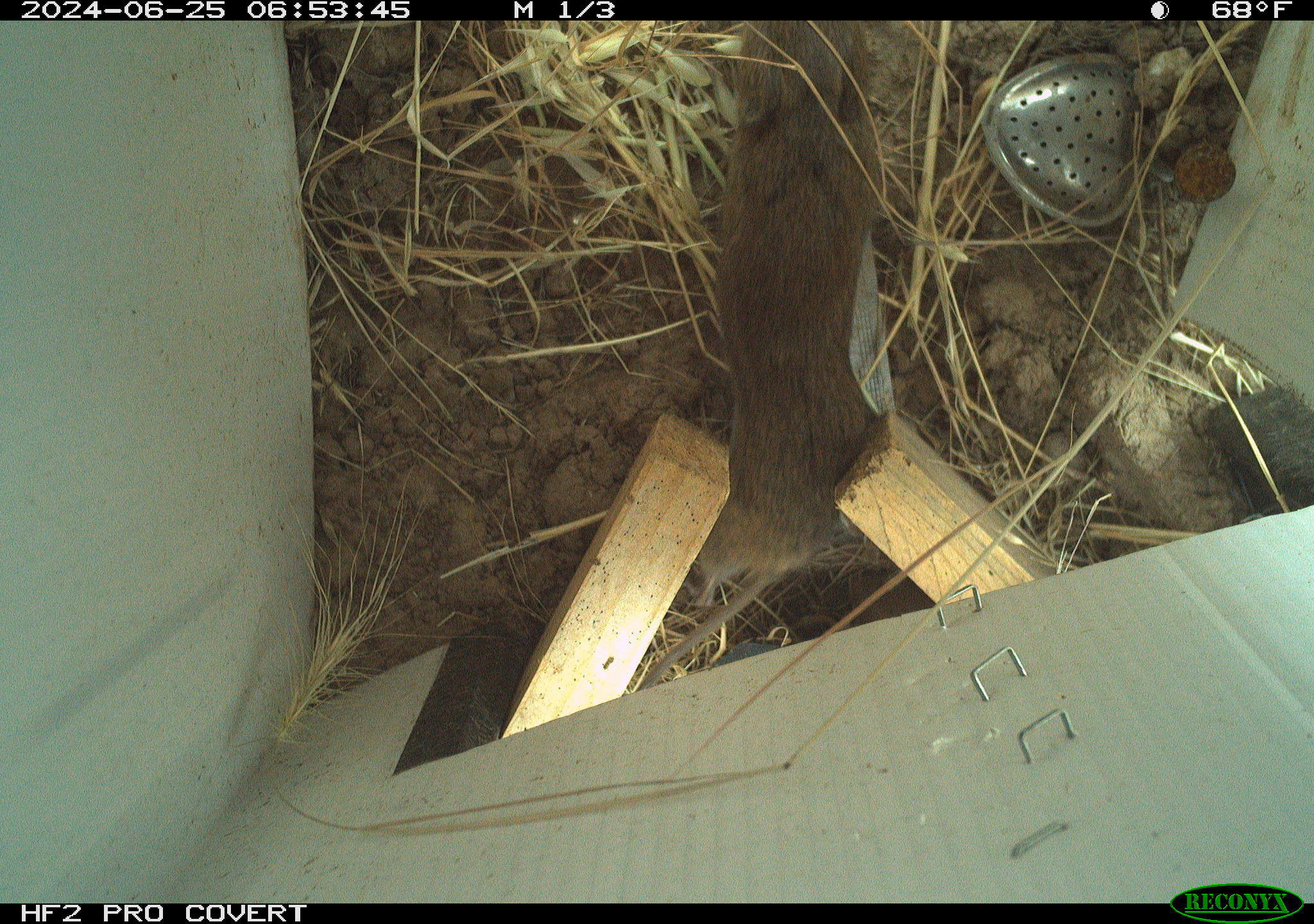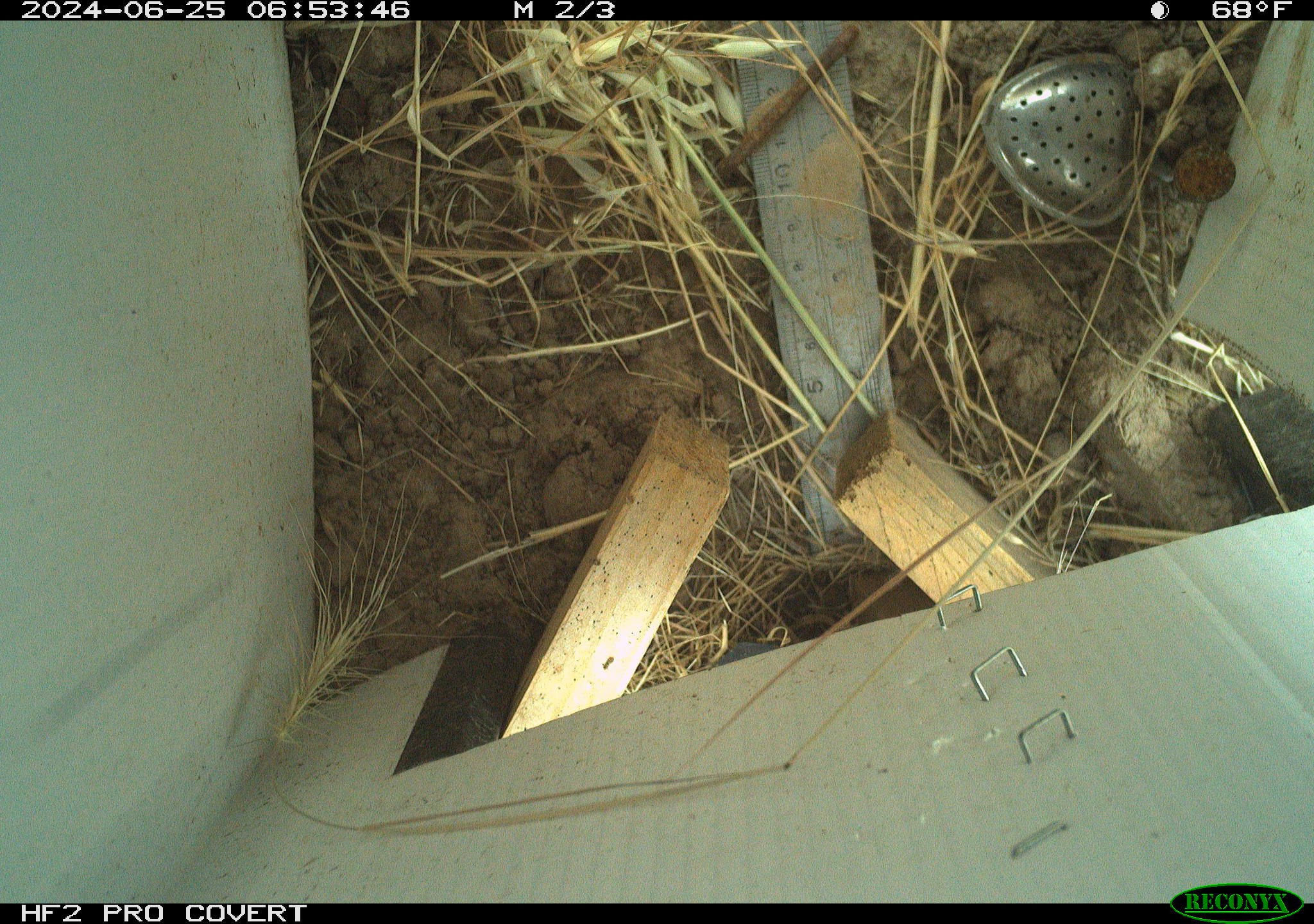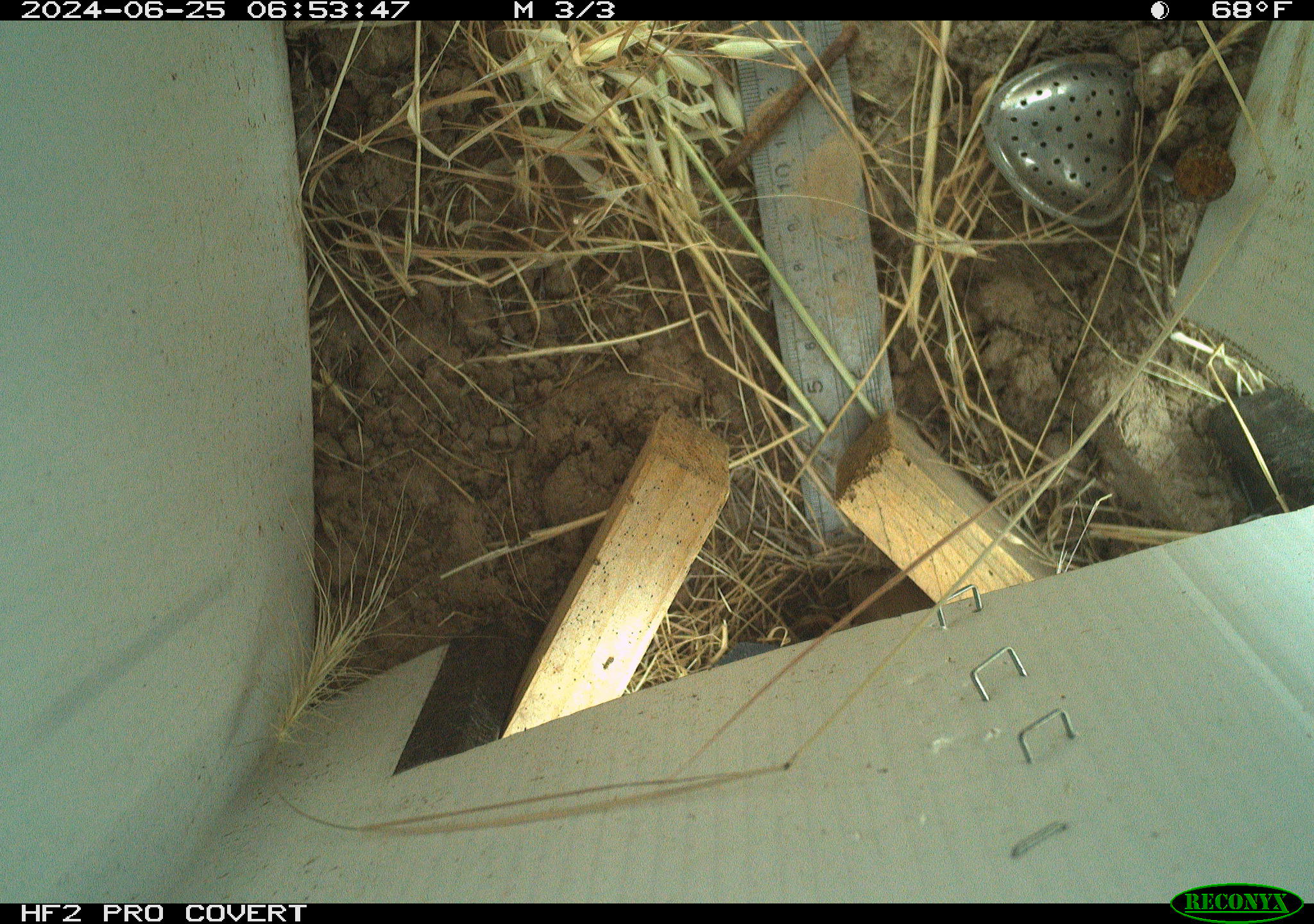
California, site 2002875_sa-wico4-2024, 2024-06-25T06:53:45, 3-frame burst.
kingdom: Animalia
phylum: Chordata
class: Mammalia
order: Rodentia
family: Cricetidae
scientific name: Arvicolinae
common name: voles, lemmings, and muskrats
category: arvicolinae subfamily